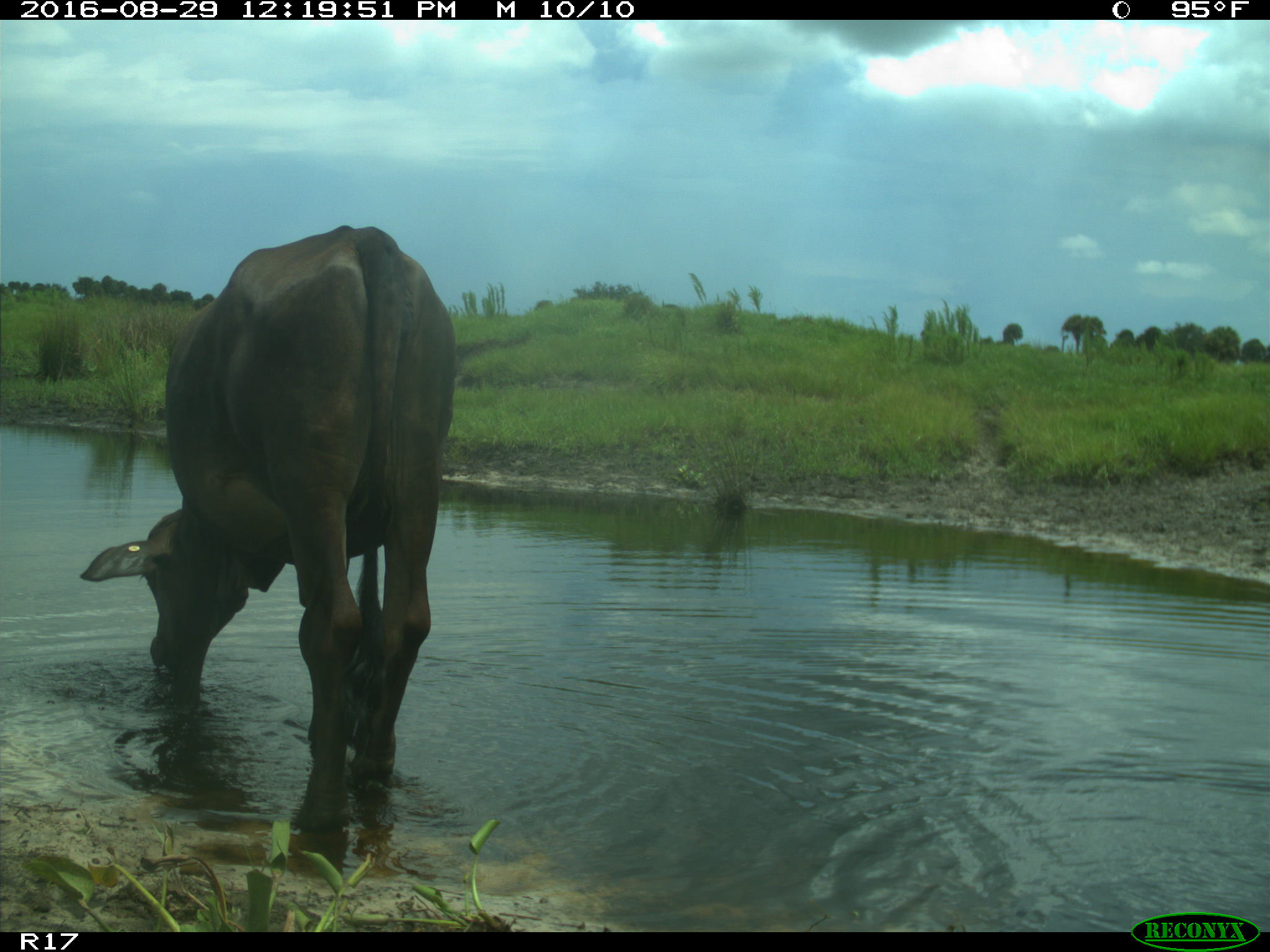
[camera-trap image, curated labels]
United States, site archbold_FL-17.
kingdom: Animalia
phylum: Chordata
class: Mammalia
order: Artiodactyla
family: Bovidae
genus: Bos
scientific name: Bos taurus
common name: domestic cow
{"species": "Bos taurus (domestic cow)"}